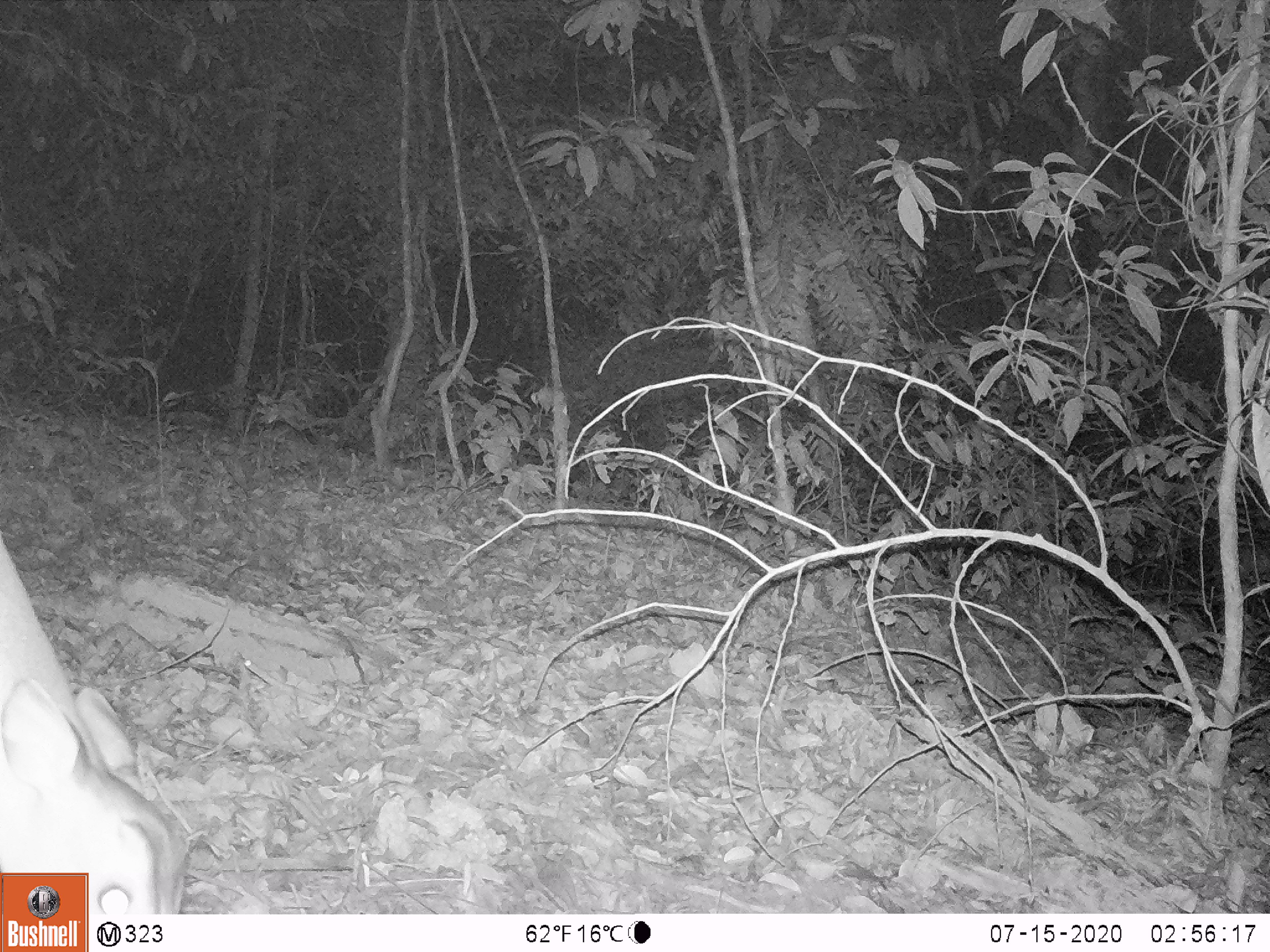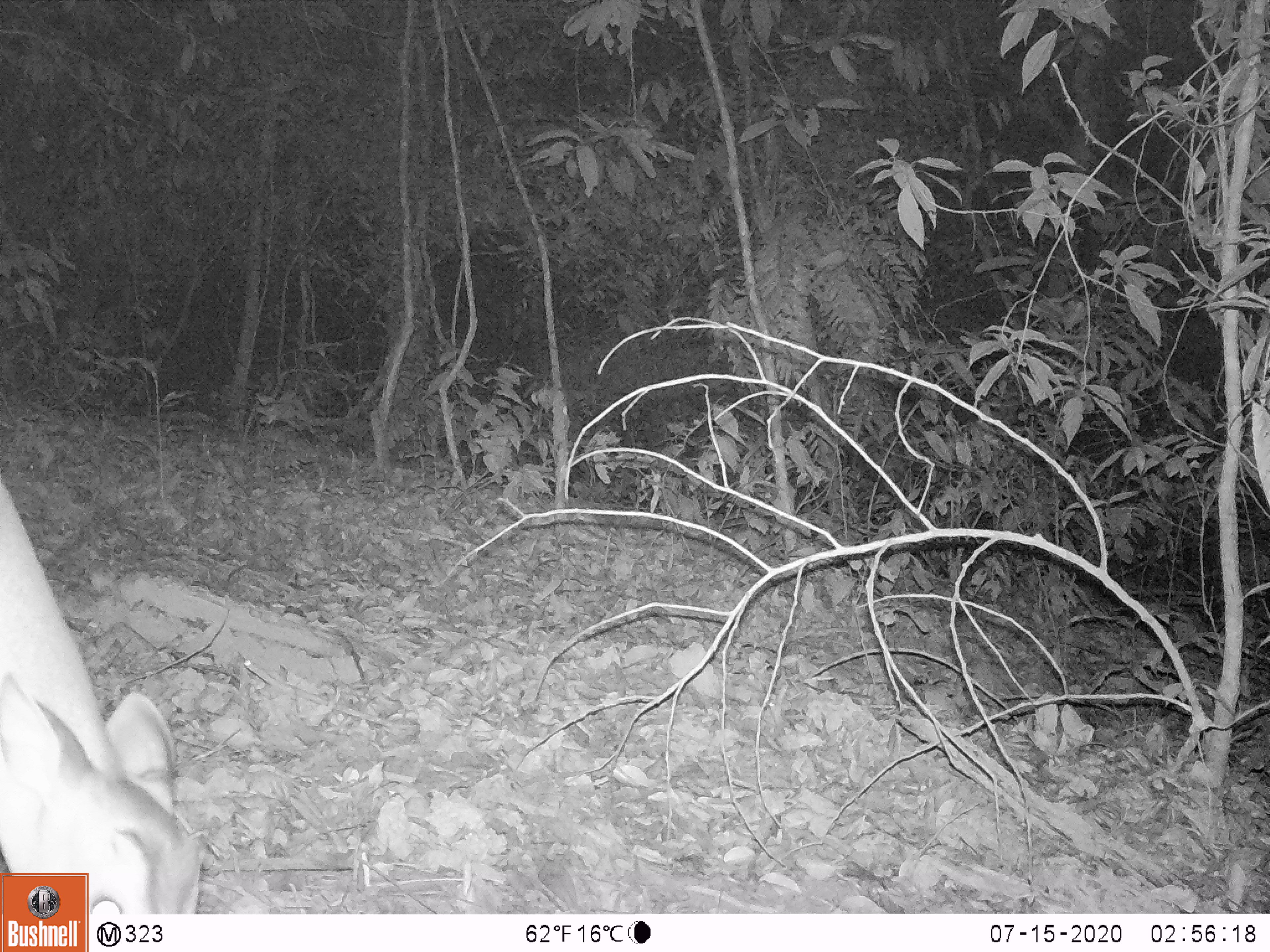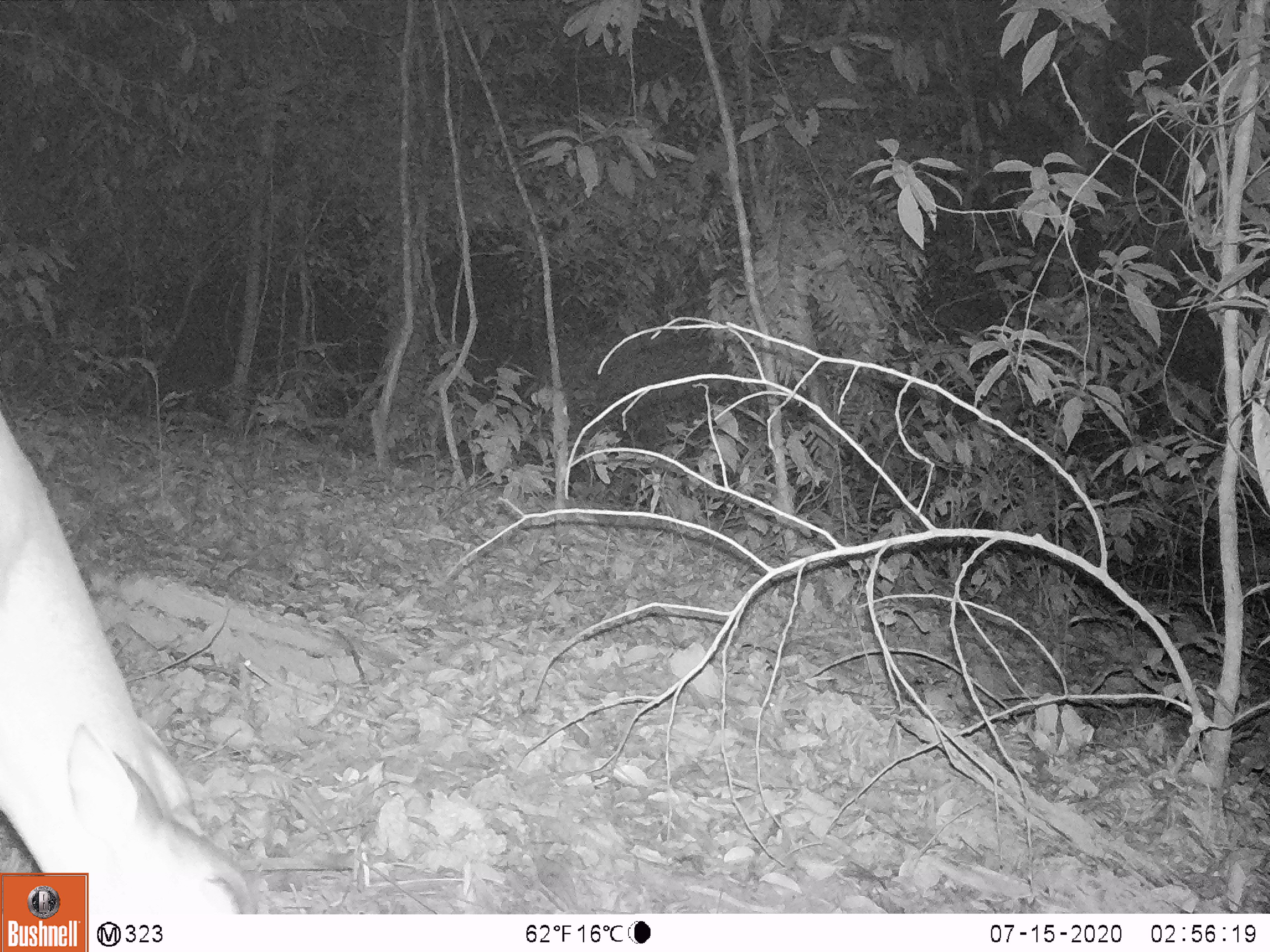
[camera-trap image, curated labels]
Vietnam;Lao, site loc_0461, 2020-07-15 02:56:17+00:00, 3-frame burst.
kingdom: Animalia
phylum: Chordata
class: Mammalia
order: Artiodactyla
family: Cervidae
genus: Muntiacus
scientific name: Muntiacus vuquangensis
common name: large-antlered muntjac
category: large antlered muntjac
Large antlered muntjac (large-antlered muntjac) (Muntiacus vuquangensis). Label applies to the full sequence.